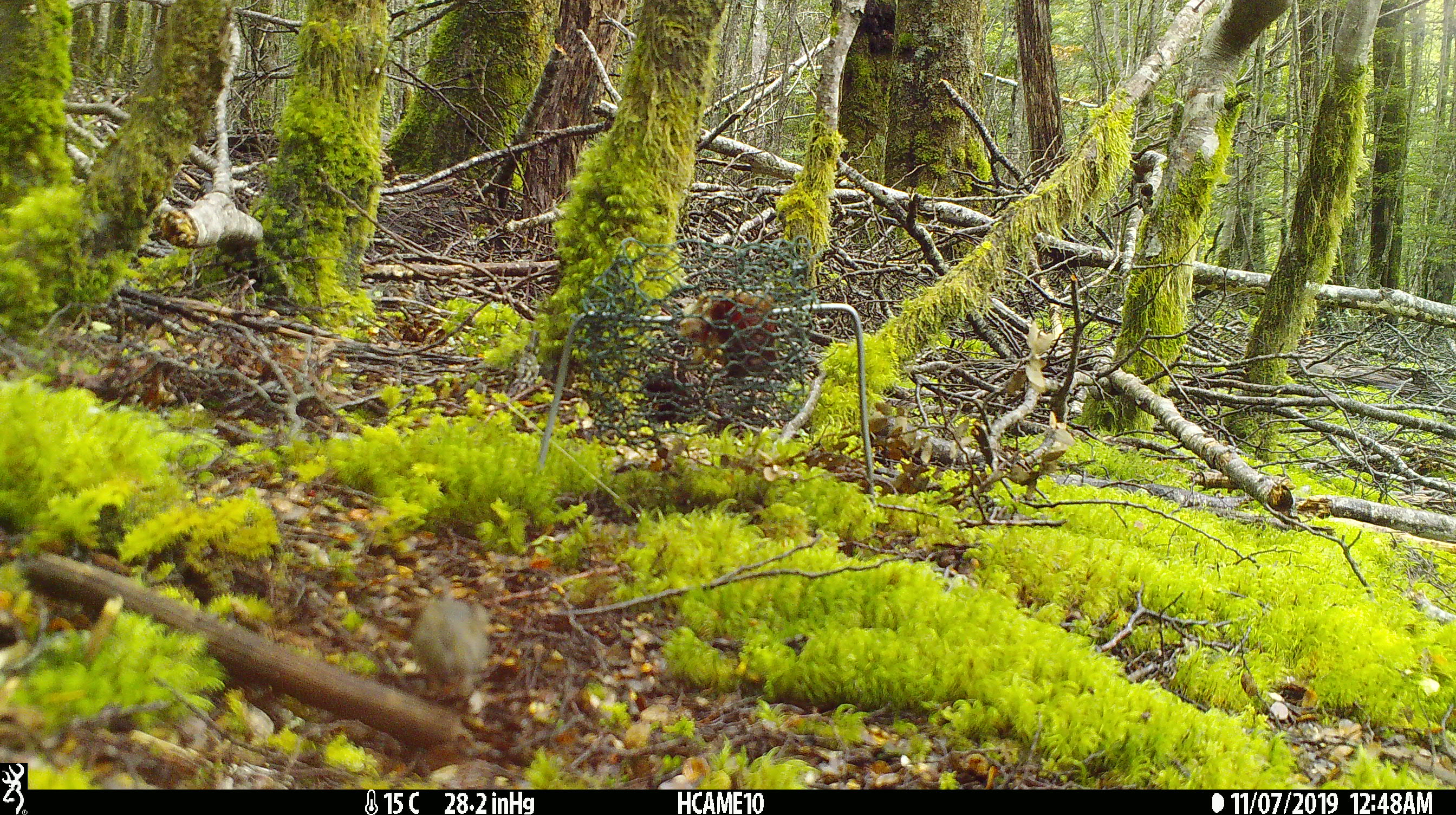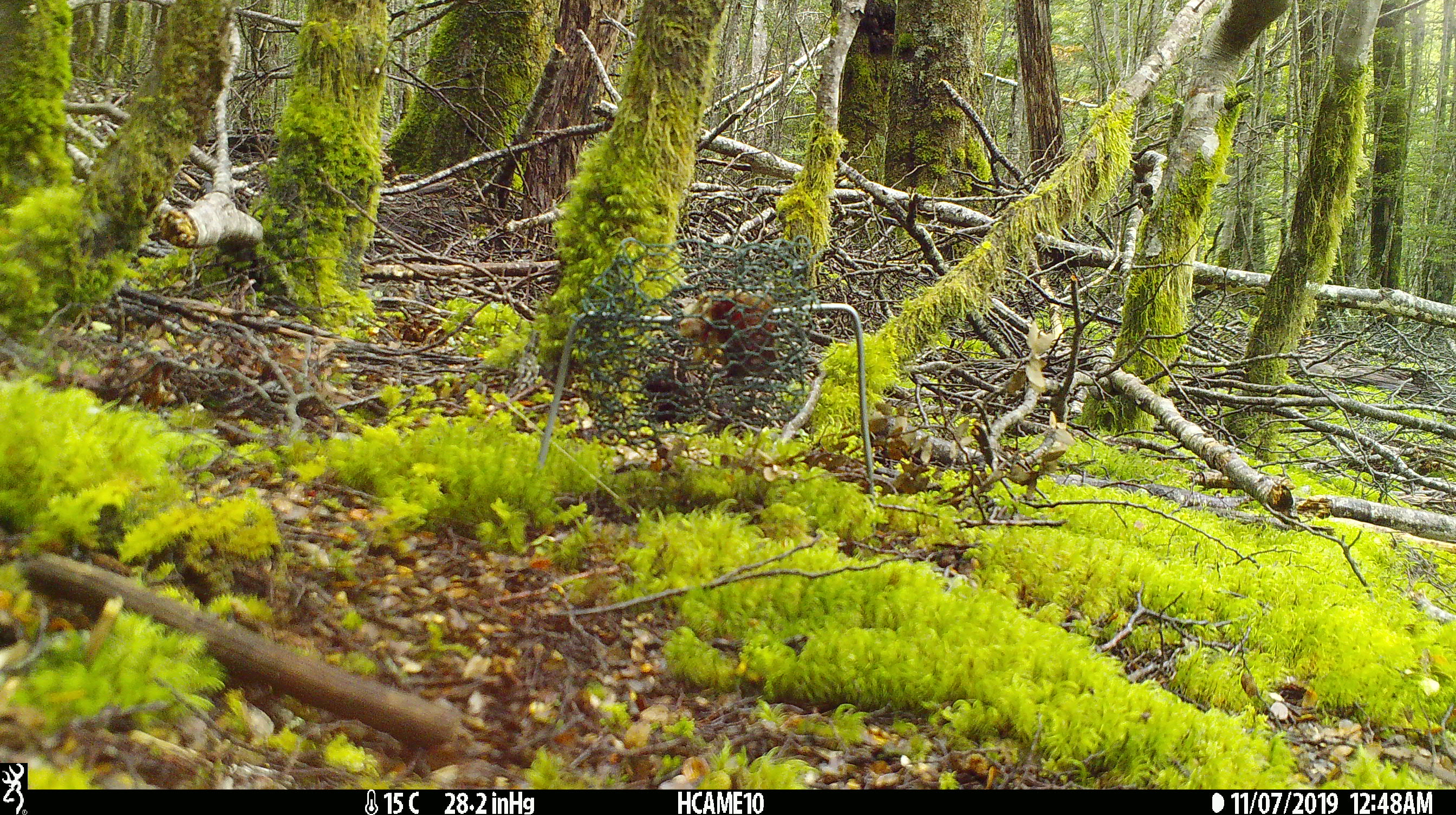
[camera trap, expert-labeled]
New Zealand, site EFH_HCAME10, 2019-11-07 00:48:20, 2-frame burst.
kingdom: Animalia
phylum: Chordata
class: Mammalia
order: Rodentia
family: Muridae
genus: Mus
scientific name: Mus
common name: mouse